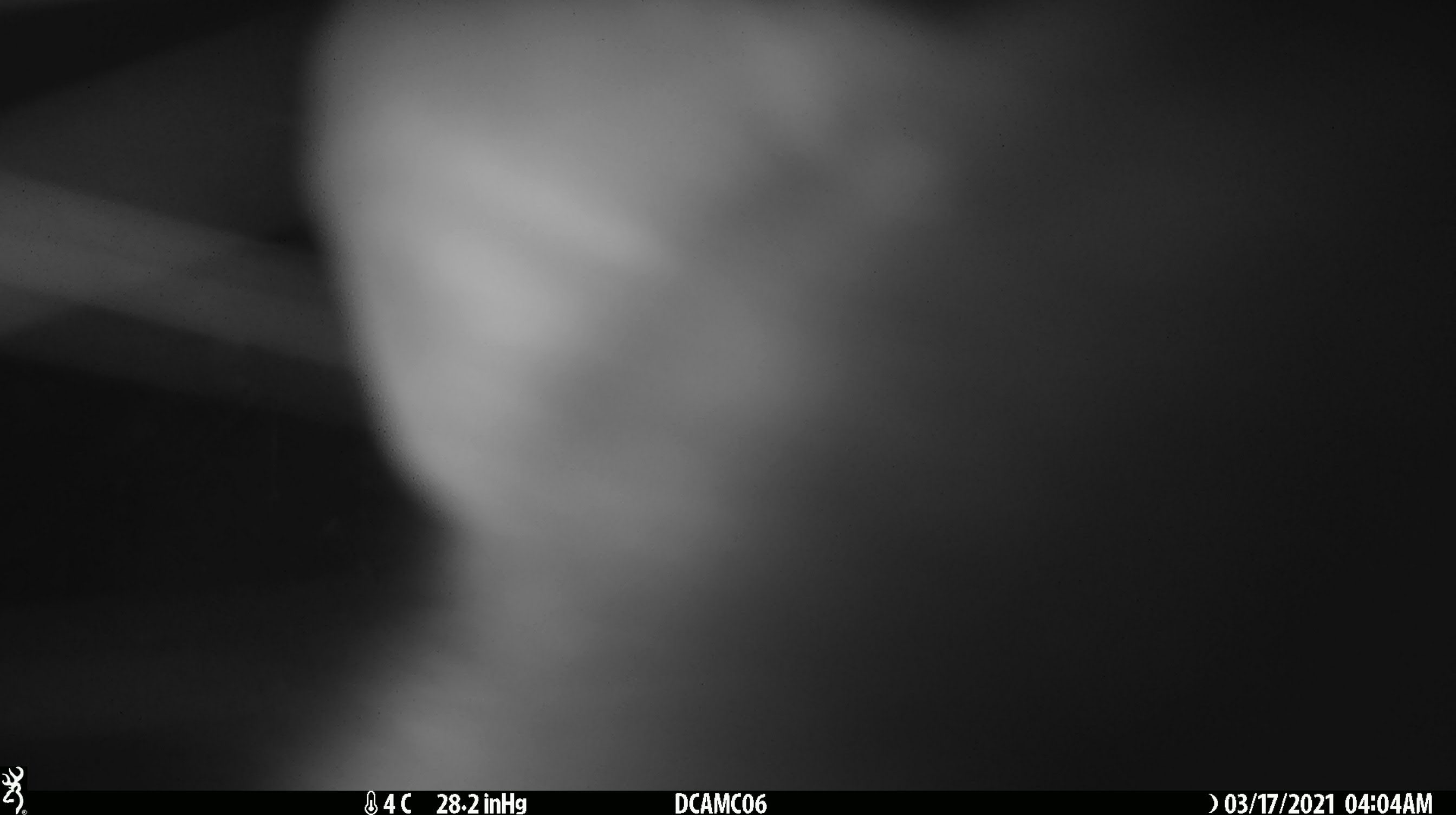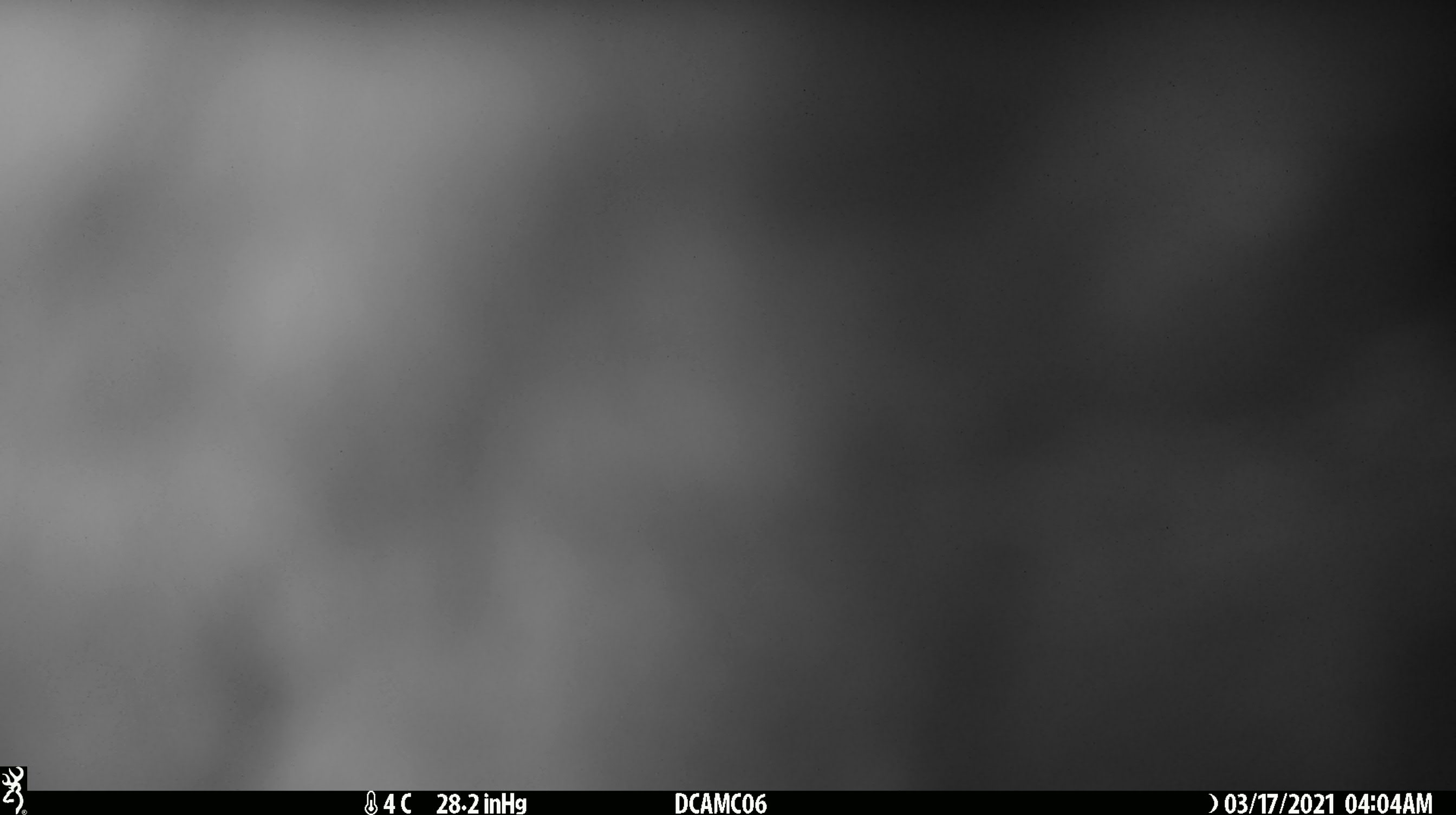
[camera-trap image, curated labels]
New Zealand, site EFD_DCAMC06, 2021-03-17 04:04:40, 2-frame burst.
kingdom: Animalia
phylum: Chordata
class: Mammalia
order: Diprotodontia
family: Phalangeridae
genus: Trichosurus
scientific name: Trichosurus vulpecula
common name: common brushtail possum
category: possum